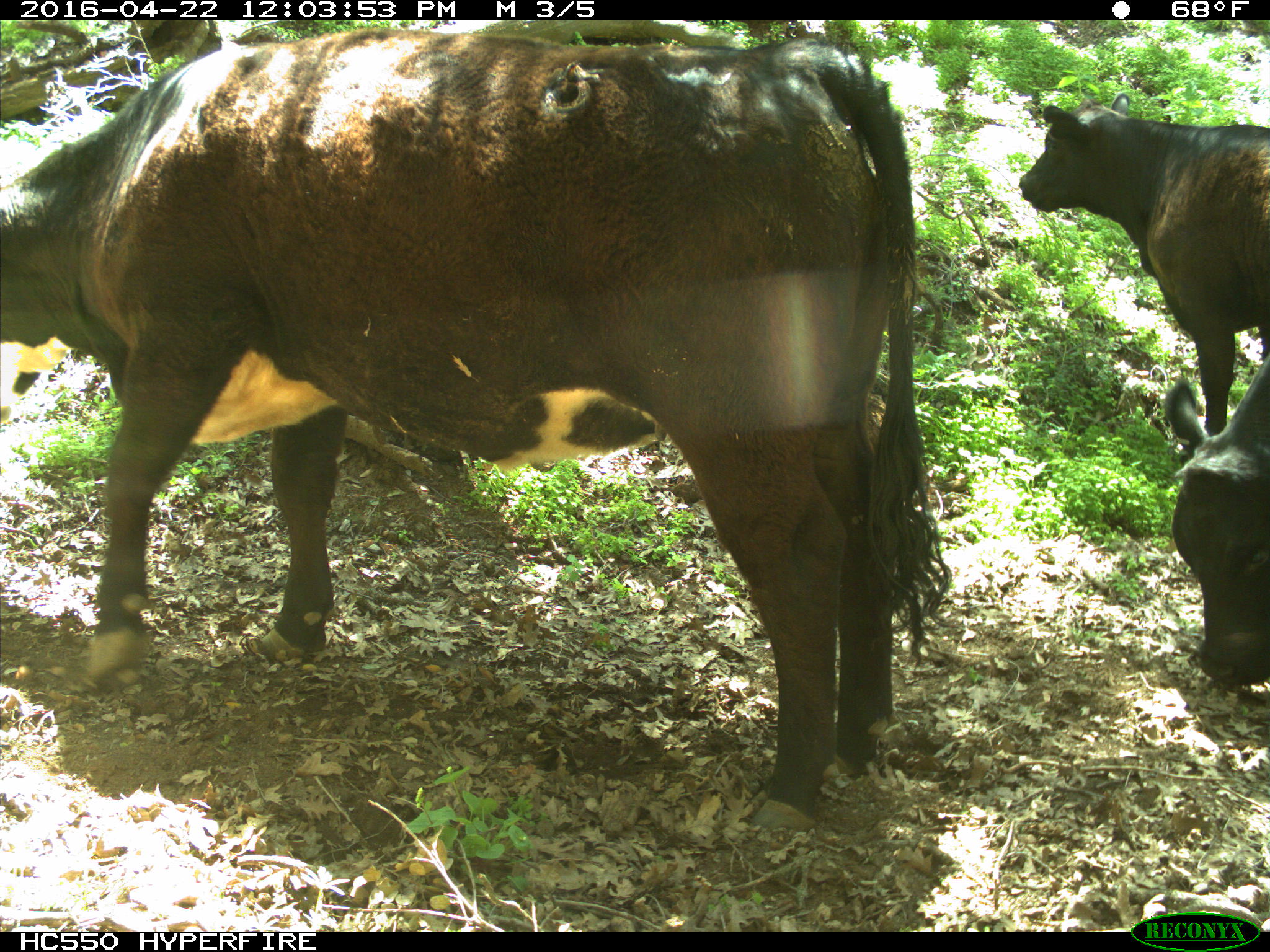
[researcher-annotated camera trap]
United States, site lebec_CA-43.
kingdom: Animalia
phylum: Chordata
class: Mammalia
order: Artiodactyla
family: Bovidae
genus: Bos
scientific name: Bos taurus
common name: domestic cow